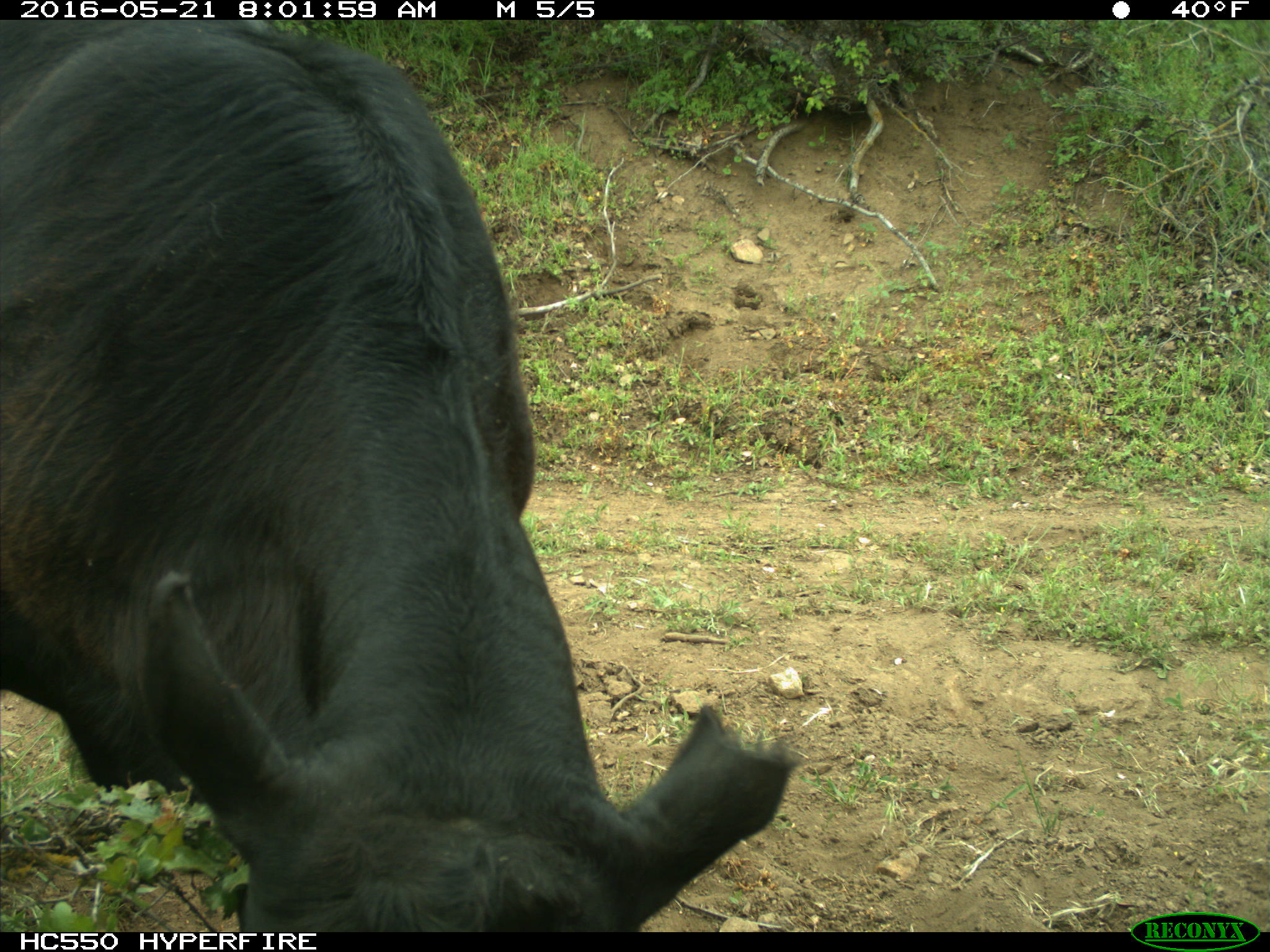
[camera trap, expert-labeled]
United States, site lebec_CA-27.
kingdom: Animalia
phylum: Chordata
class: Mammalia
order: Artiodactyla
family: Bovidae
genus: Bos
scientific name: Bos taurus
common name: domestic cow